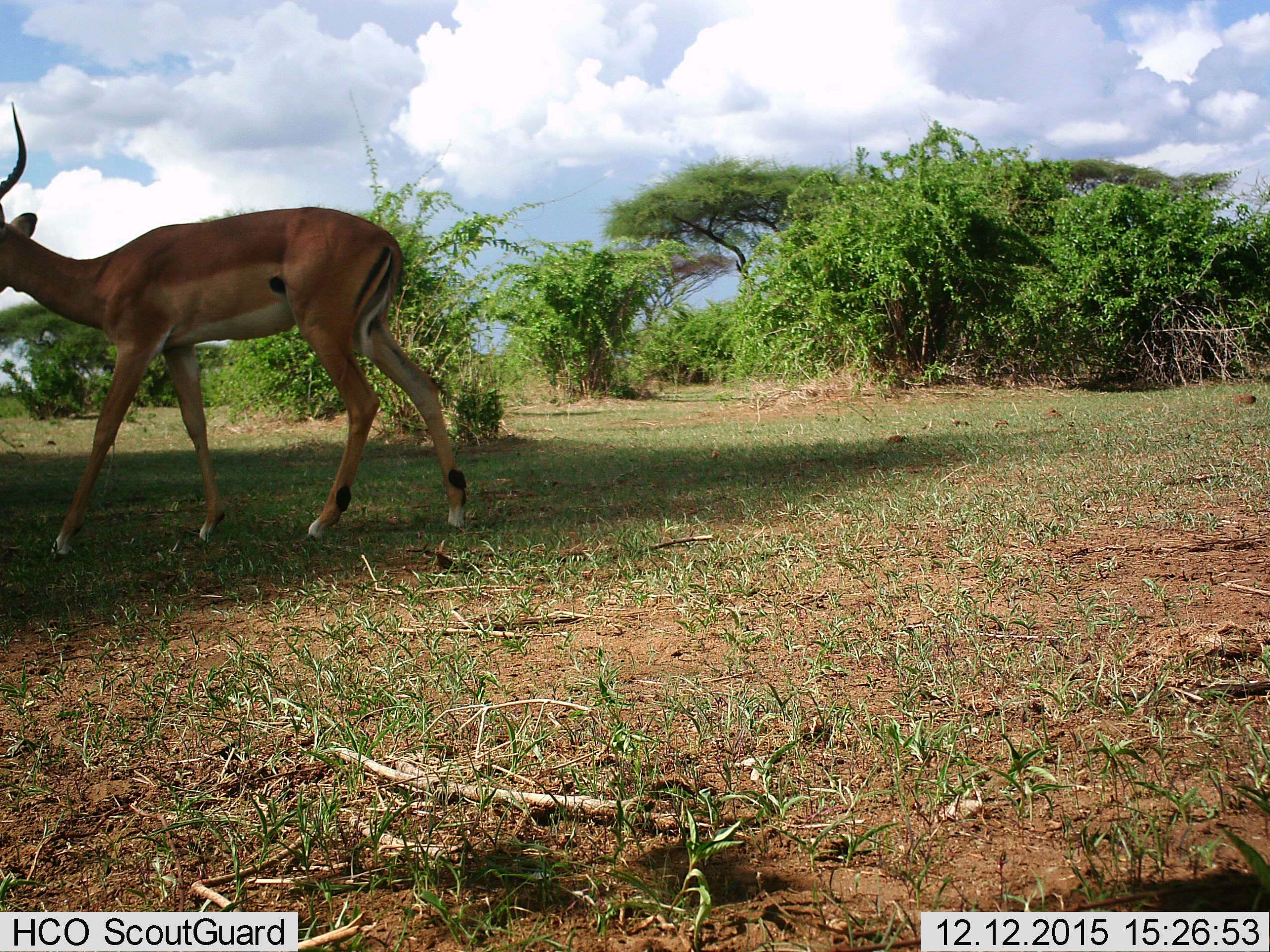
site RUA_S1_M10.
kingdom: Animalia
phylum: Chordata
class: Mammalia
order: Artiodactyla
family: Bovidae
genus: Aepyceros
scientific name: Aepyceros melampus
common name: impala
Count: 1.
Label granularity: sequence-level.